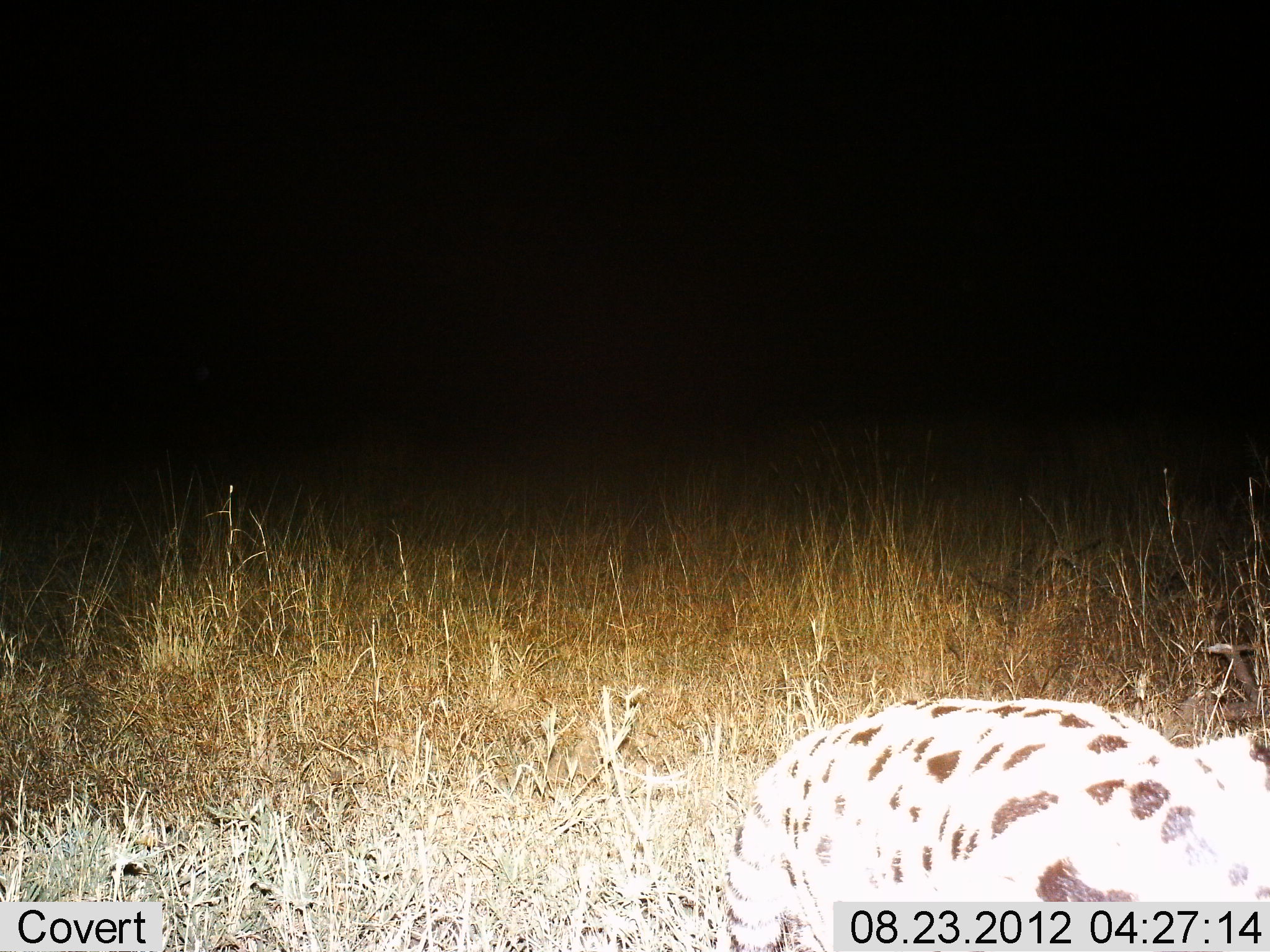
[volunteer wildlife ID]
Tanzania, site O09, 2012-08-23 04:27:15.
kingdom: Animalia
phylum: Chordata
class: Mammalia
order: Carnivora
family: Felidae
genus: Leptailurus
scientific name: Leptailurus serval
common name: serval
Serval (Leptailurus serval), count 1. Behavior (volunteer vote fractions): standing 56%, resting 0%, moving 44%, interacting 0%. Young present (vote fraction): 0%. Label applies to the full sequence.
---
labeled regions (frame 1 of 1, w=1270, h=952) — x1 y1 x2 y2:
animal: 721 698 1270 952